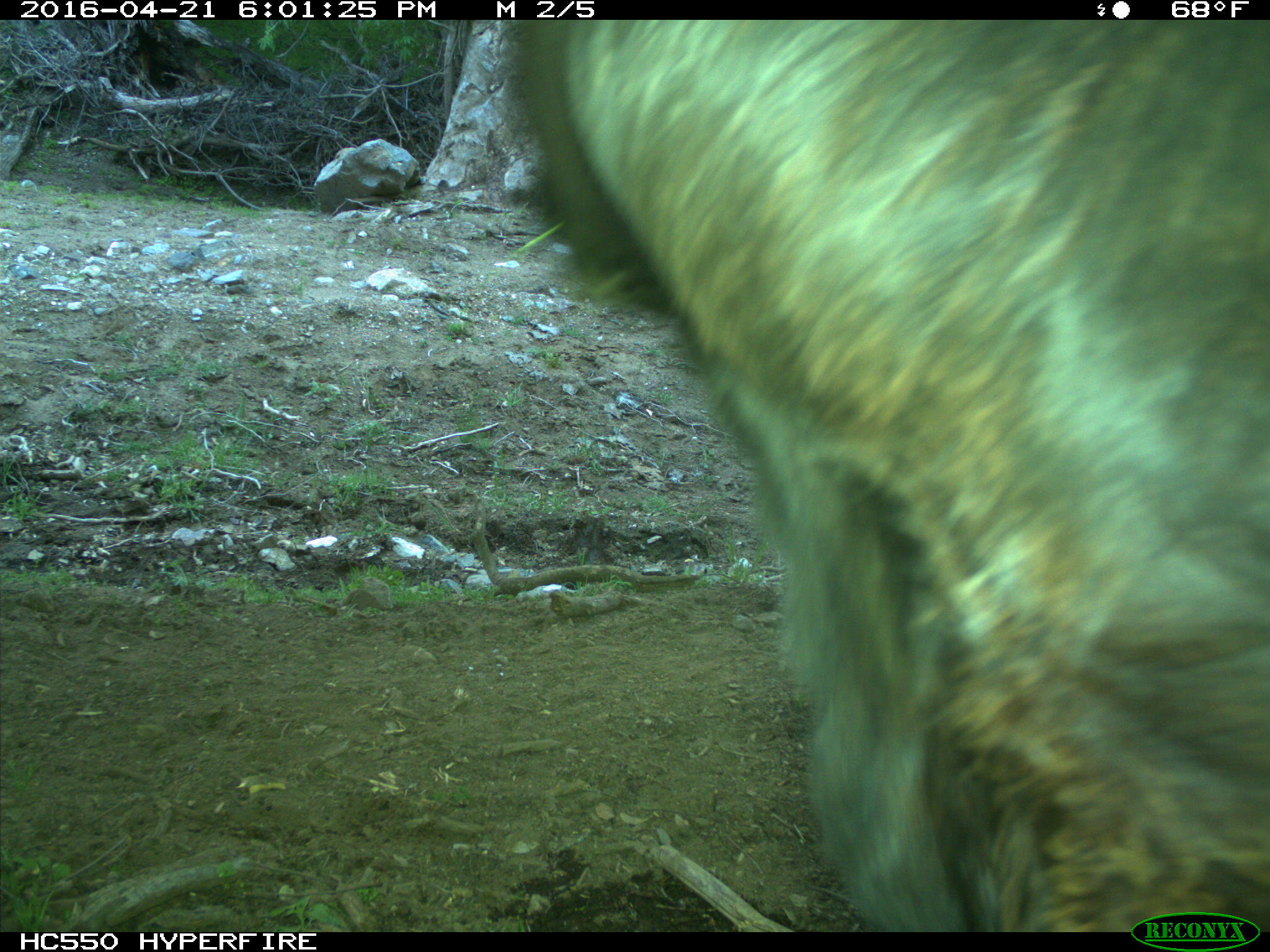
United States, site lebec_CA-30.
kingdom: Animalia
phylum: Chordata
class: Mammalia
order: Artiodactyla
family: Bovidae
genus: Bos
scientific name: Bos taurus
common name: domestic cow